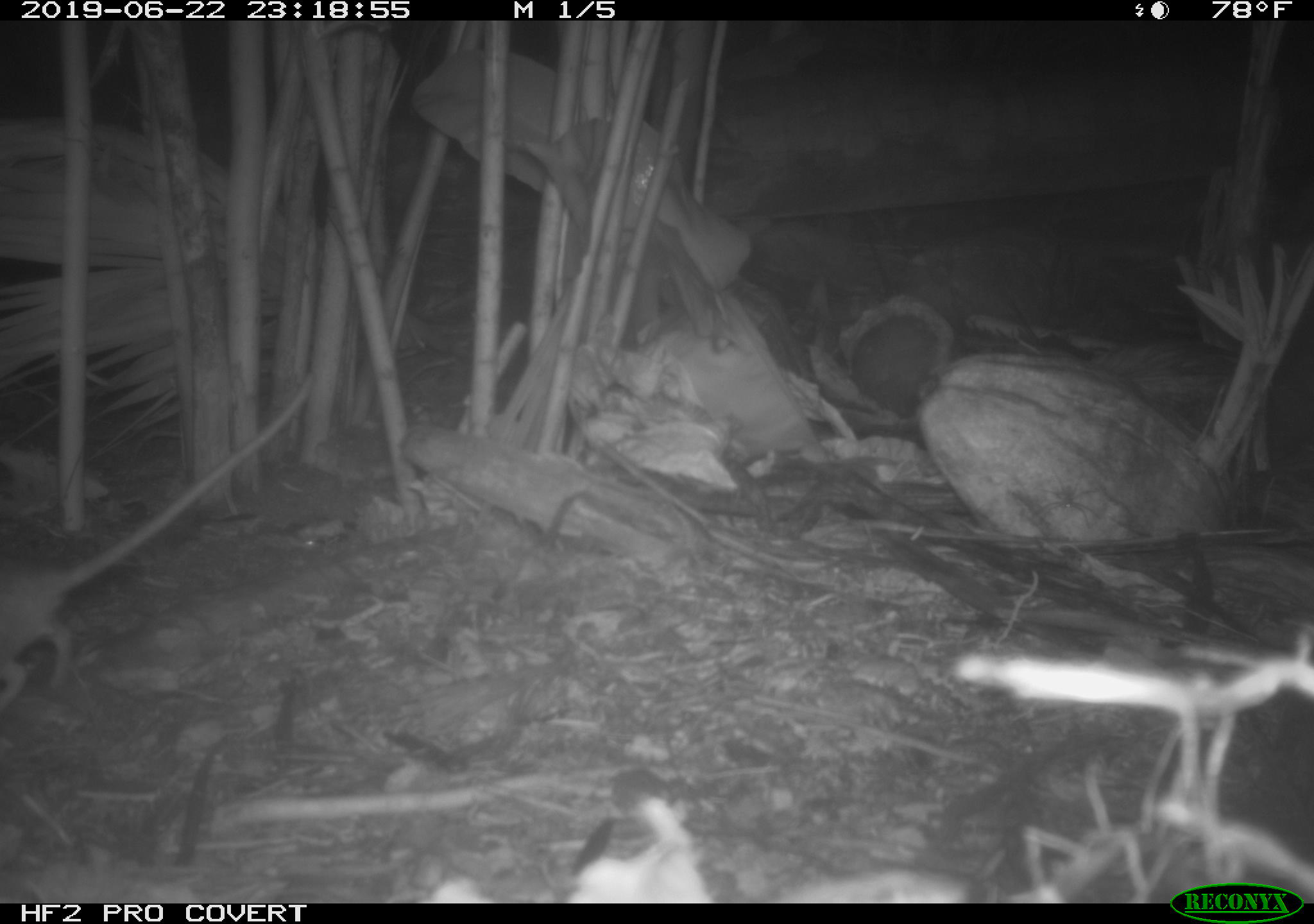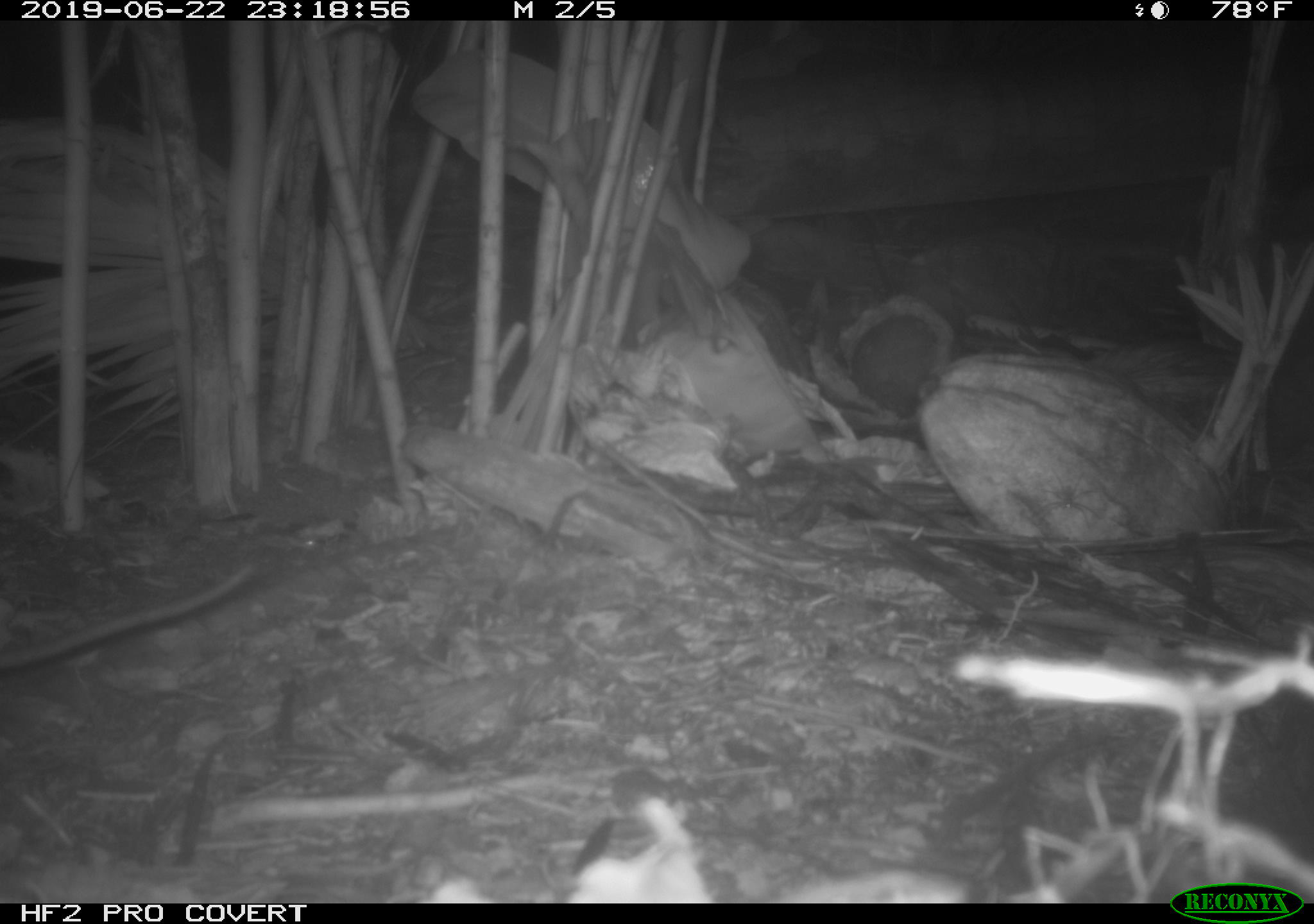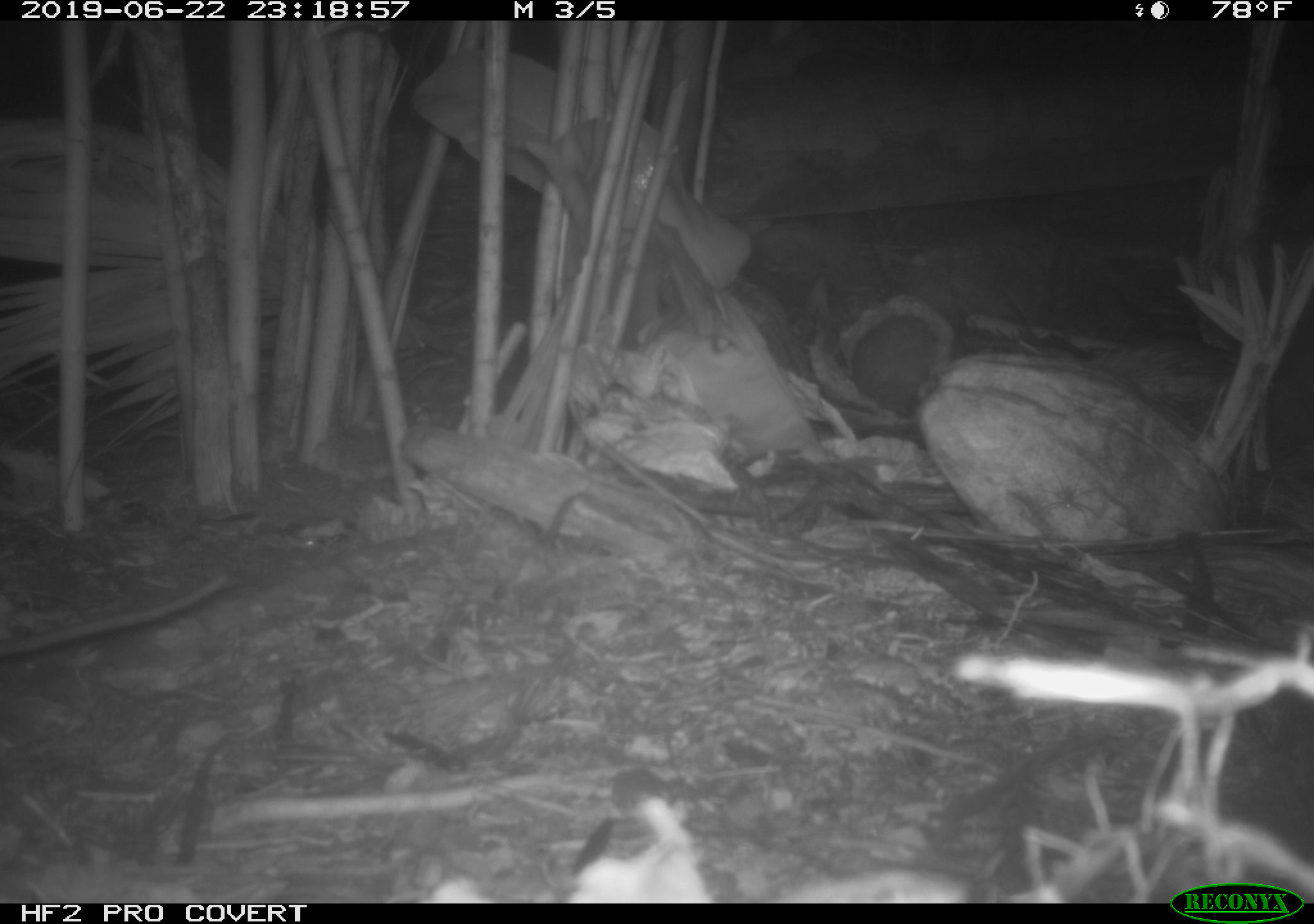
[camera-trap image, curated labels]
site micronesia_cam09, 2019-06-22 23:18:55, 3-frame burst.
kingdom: Animalia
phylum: Chordata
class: Mammalia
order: Rodentia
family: Muridae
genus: Rattus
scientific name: Rattus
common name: rat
Rat (Rattus).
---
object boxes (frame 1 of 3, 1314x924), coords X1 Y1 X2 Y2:
rat: 0 371 321 711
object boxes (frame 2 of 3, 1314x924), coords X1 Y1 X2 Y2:
rat: 1 558 261 674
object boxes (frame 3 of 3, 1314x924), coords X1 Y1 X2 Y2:
rat: 0 571 225 662